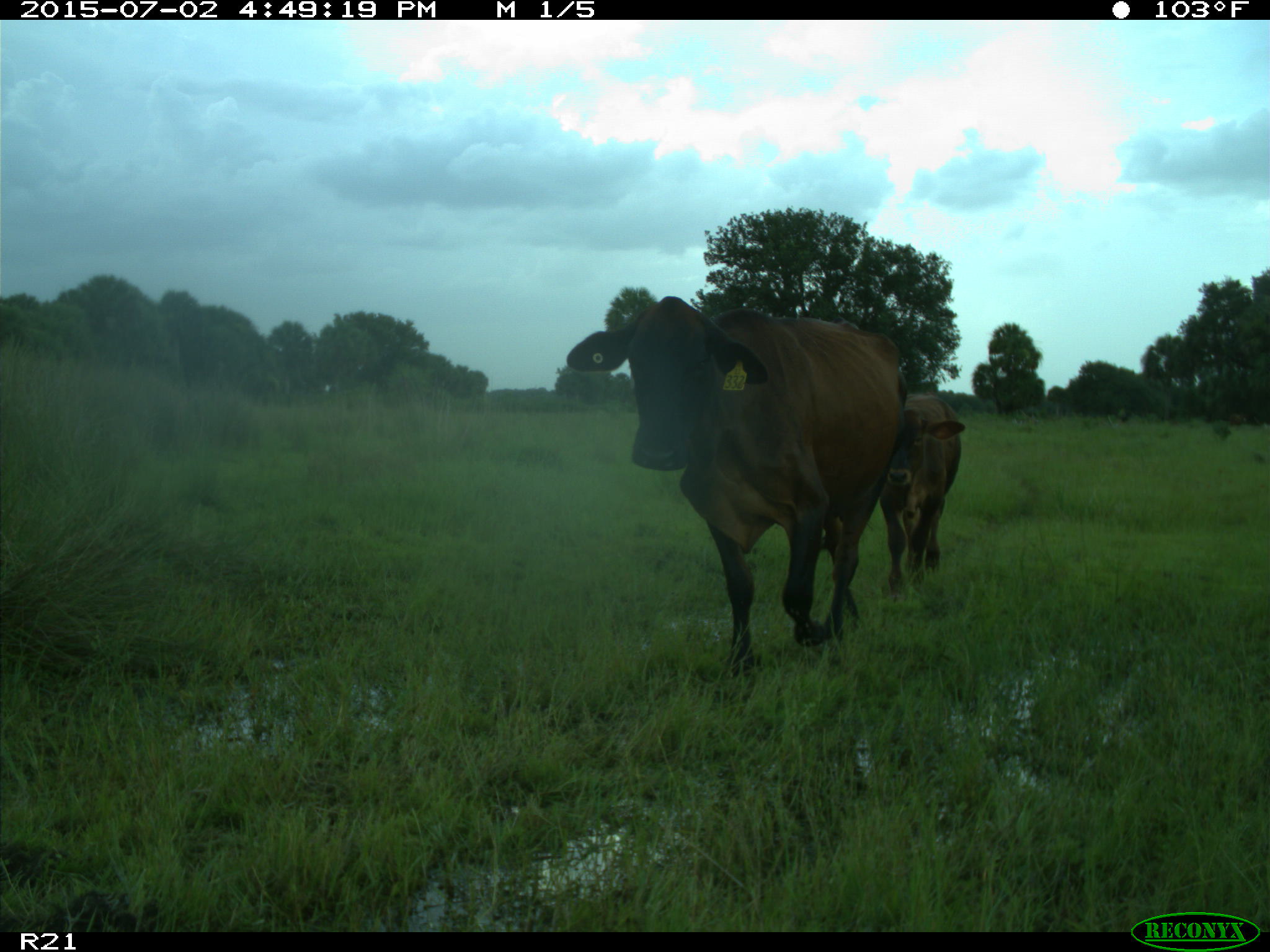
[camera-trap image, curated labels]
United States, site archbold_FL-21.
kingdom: Animalia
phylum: Chordata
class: Mammalia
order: Artiodactyla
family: Bovidae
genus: Bos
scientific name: Bos taurus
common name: domestic cow